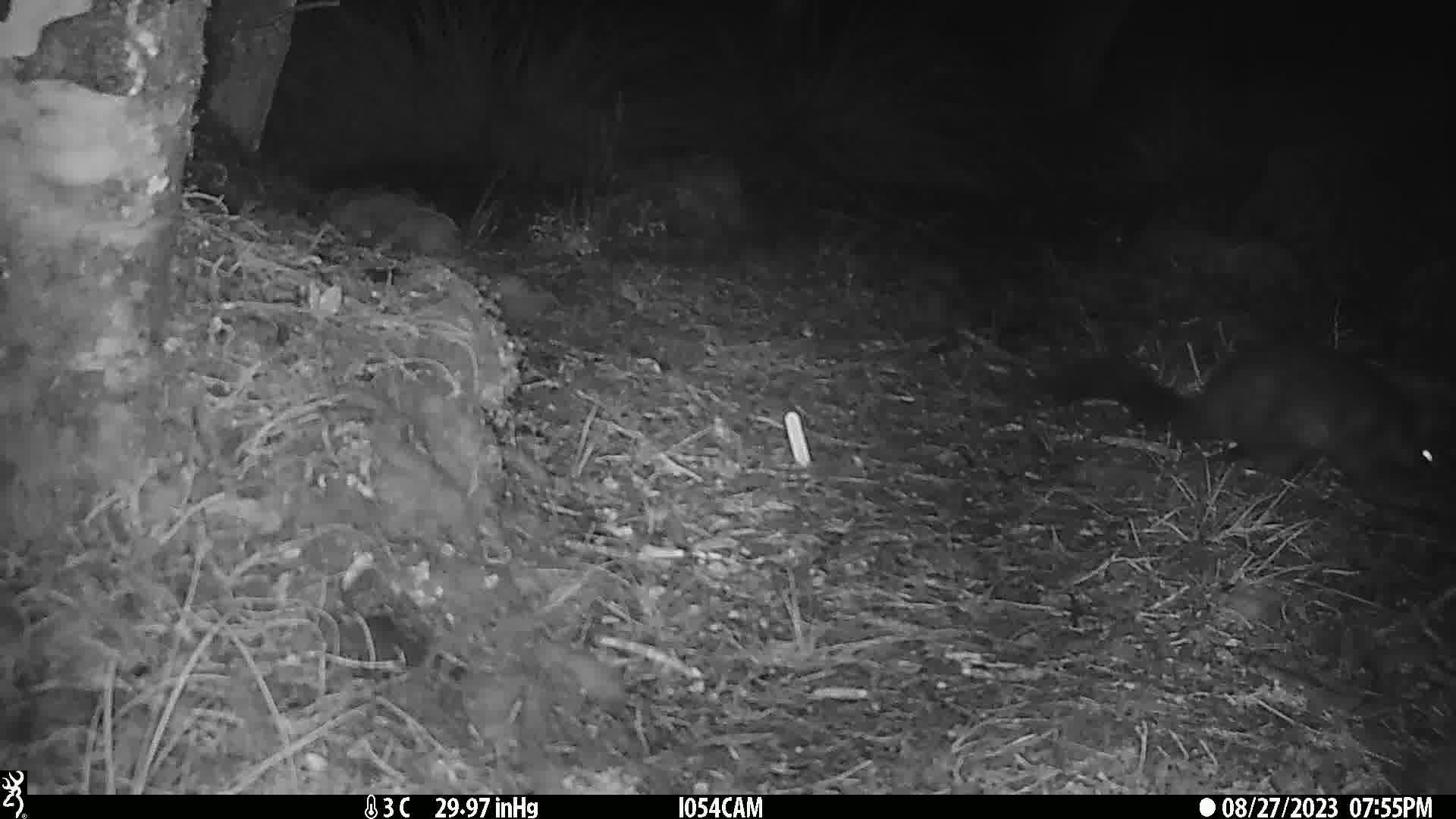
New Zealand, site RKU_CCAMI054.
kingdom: Animalia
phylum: Chordata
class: Mammalia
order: Diprotodontia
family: Phalangeridae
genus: Trichosurus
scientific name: Trichosurus vulpecula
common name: common brushtail possum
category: possum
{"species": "possum (common brushtail possum) (Trichosurus vulpecula)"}